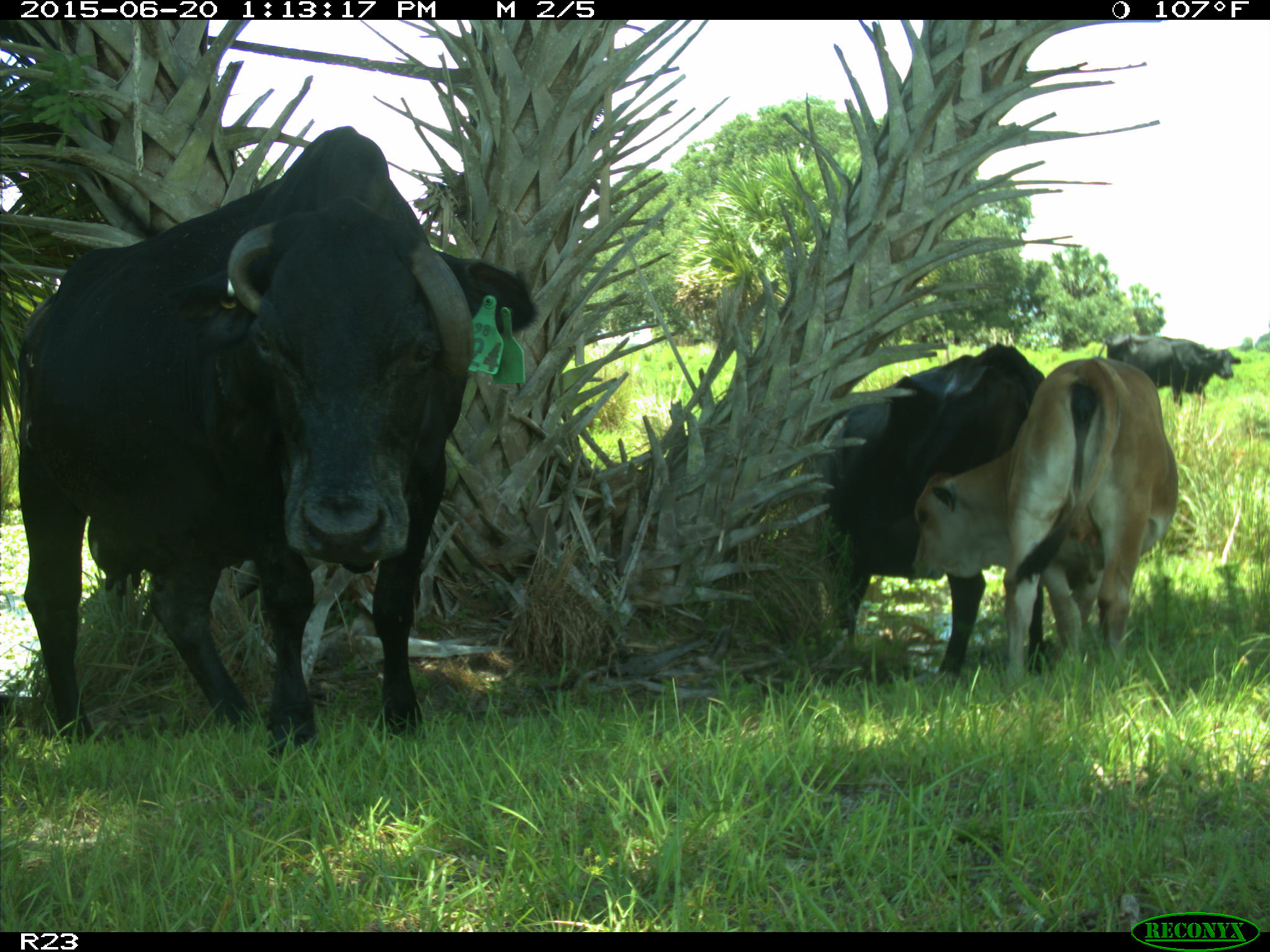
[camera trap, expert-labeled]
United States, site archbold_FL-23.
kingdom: Animalia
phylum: Chordata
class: Mammalia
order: Artiodactyla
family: Bovidae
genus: Bos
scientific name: Bos taurus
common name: domestic cow